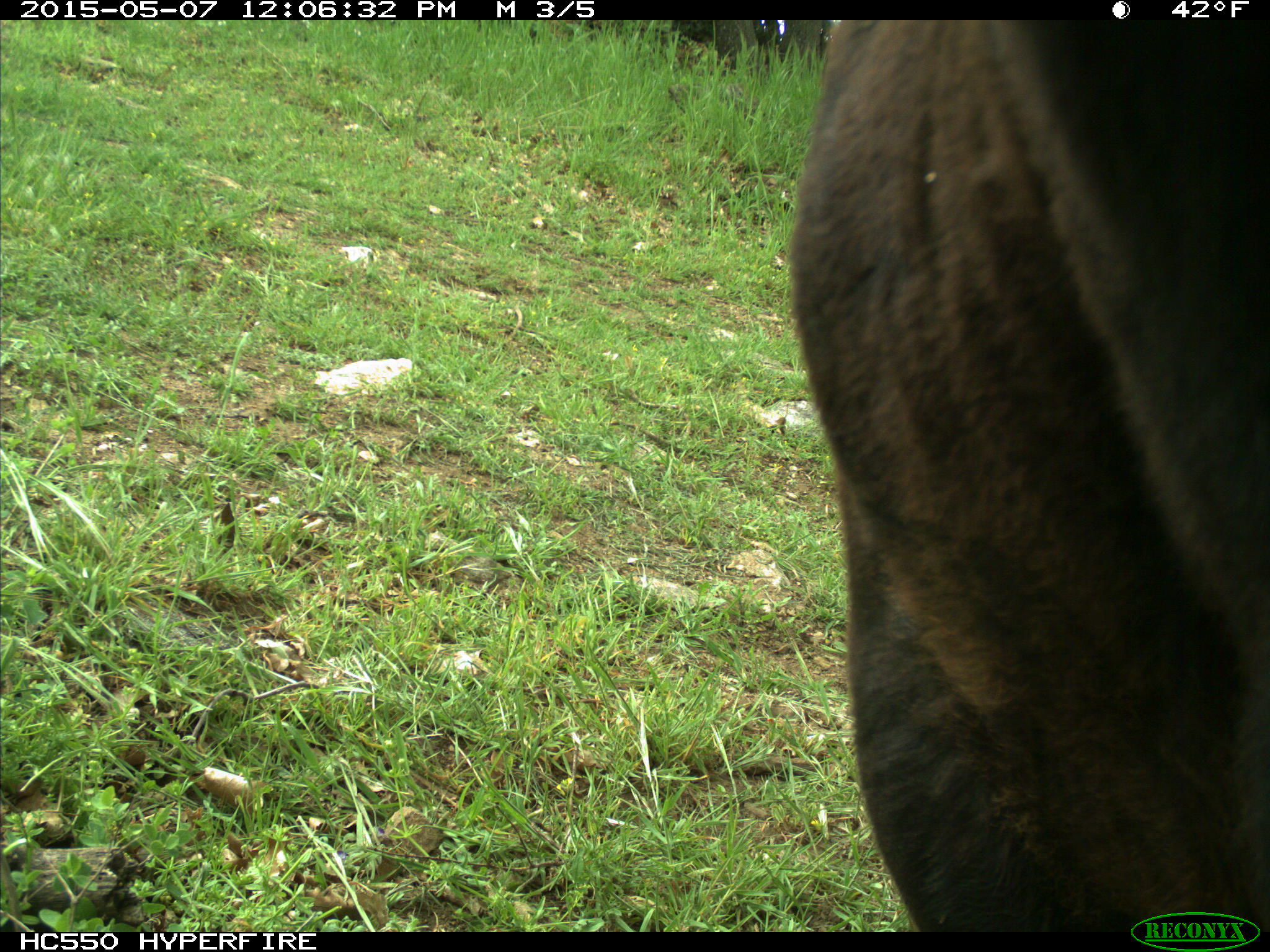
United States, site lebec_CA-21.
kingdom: Animalia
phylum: Chordata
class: Mammalia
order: Artiodactyla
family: Bovidae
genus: Bos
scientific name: Bos taurus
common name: domestic cow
Bos taurus (domestic cow).